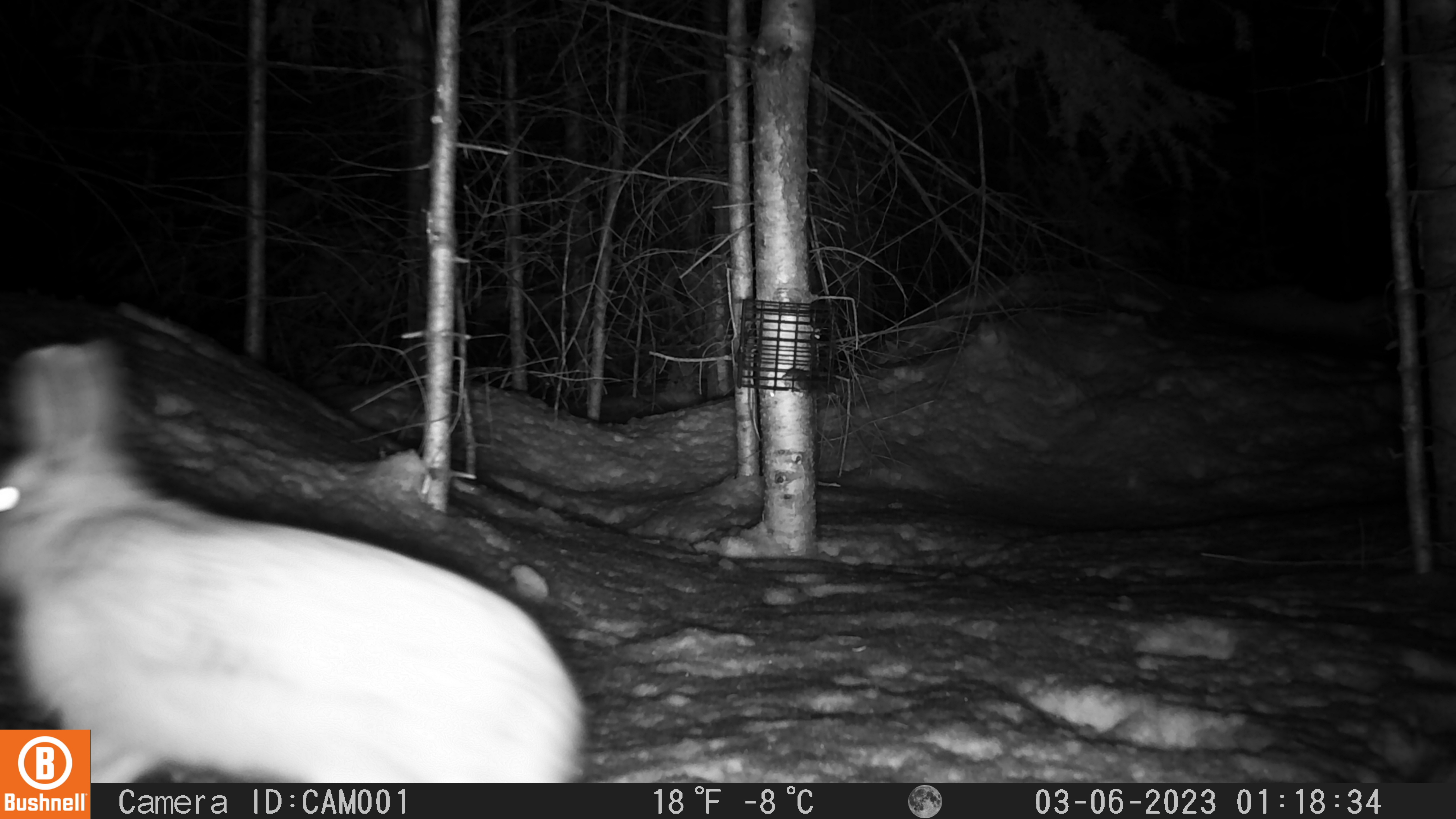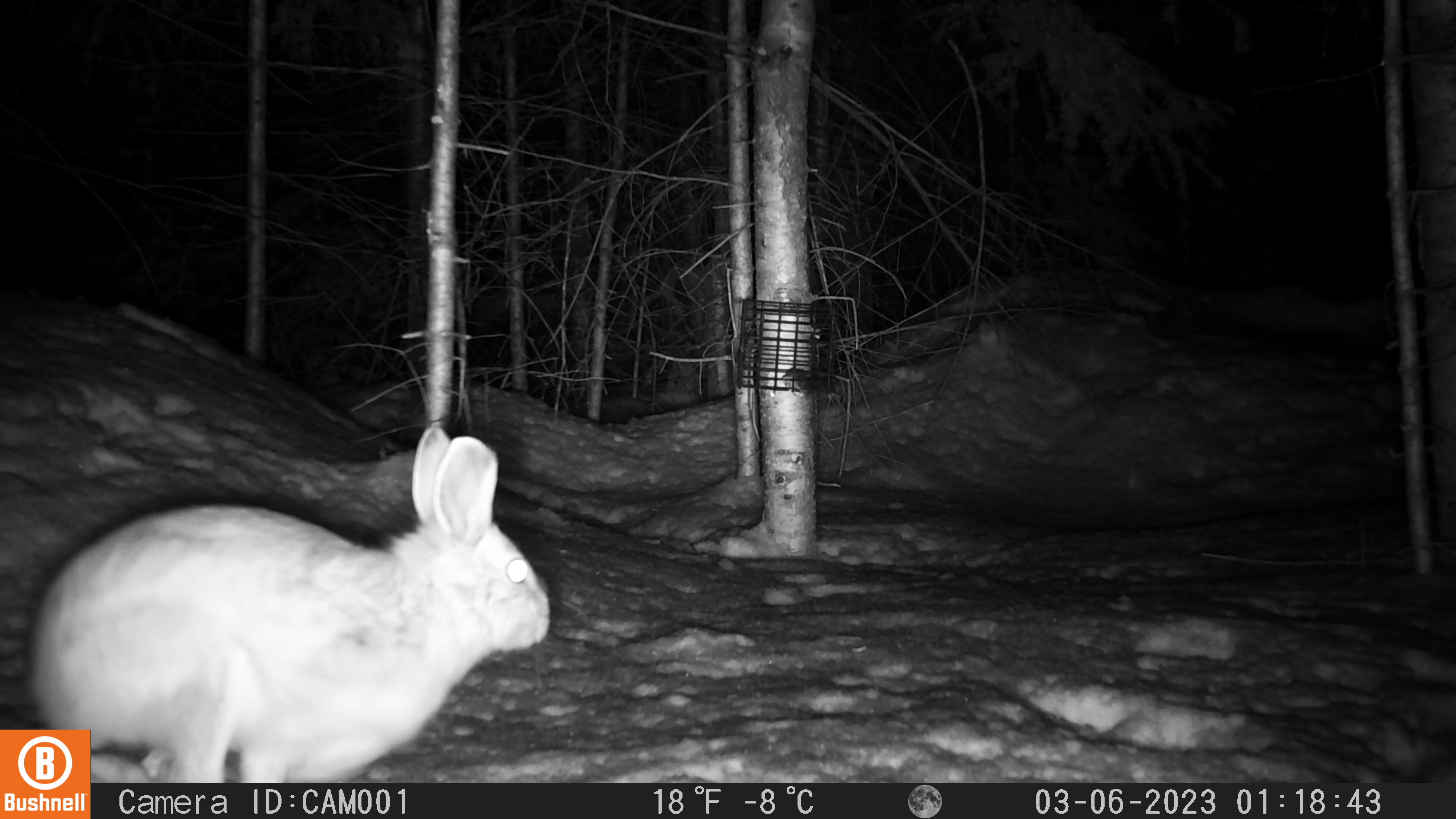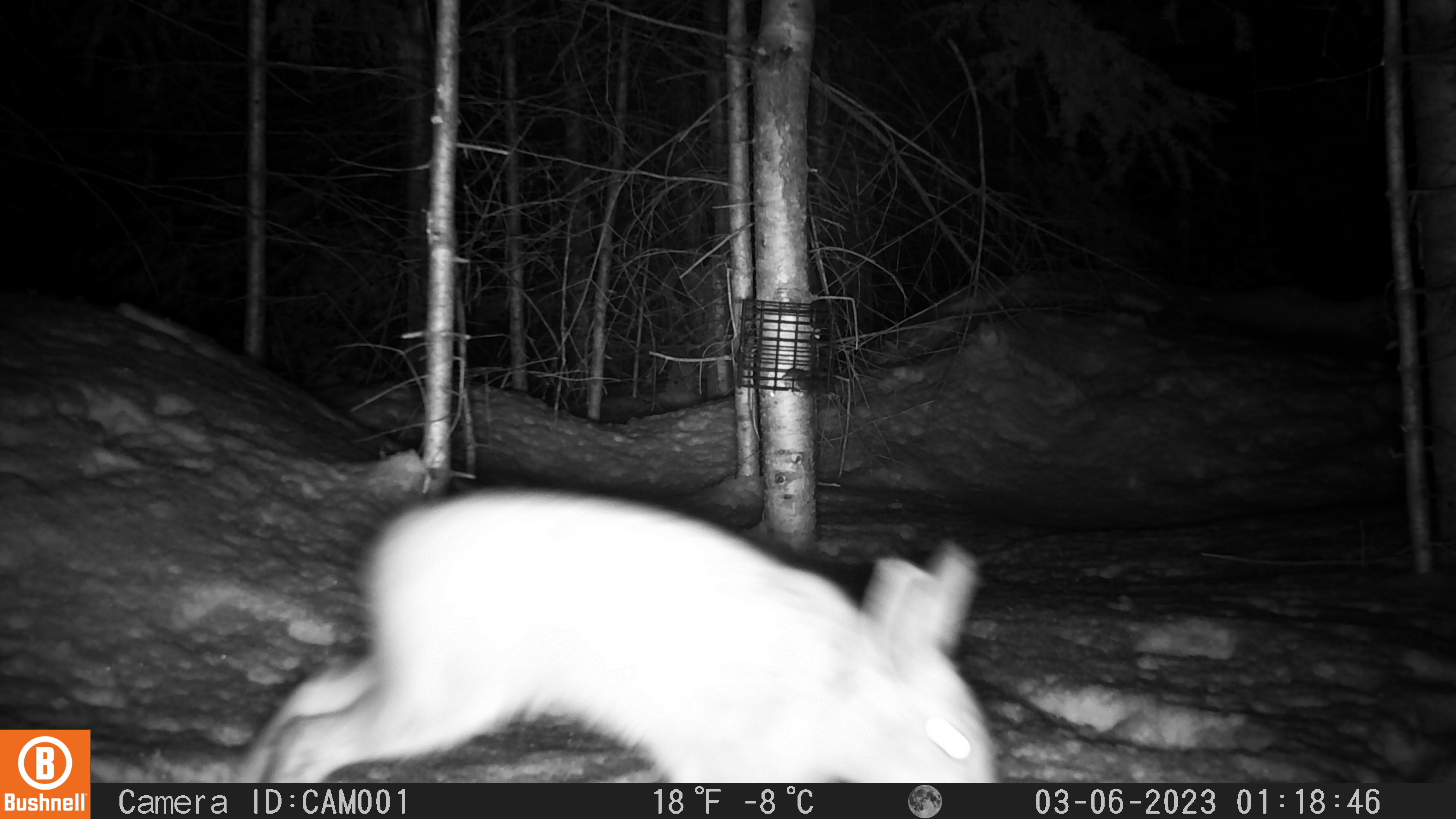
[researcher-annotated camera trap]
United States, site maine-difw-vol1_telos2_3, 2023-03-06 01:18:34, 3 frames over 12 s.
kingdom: Animalia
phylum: Chordata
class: Mammalia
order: Lagomorpha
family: Leporidae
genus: Lepus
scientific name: Lepus americanus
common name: snowshoe hare